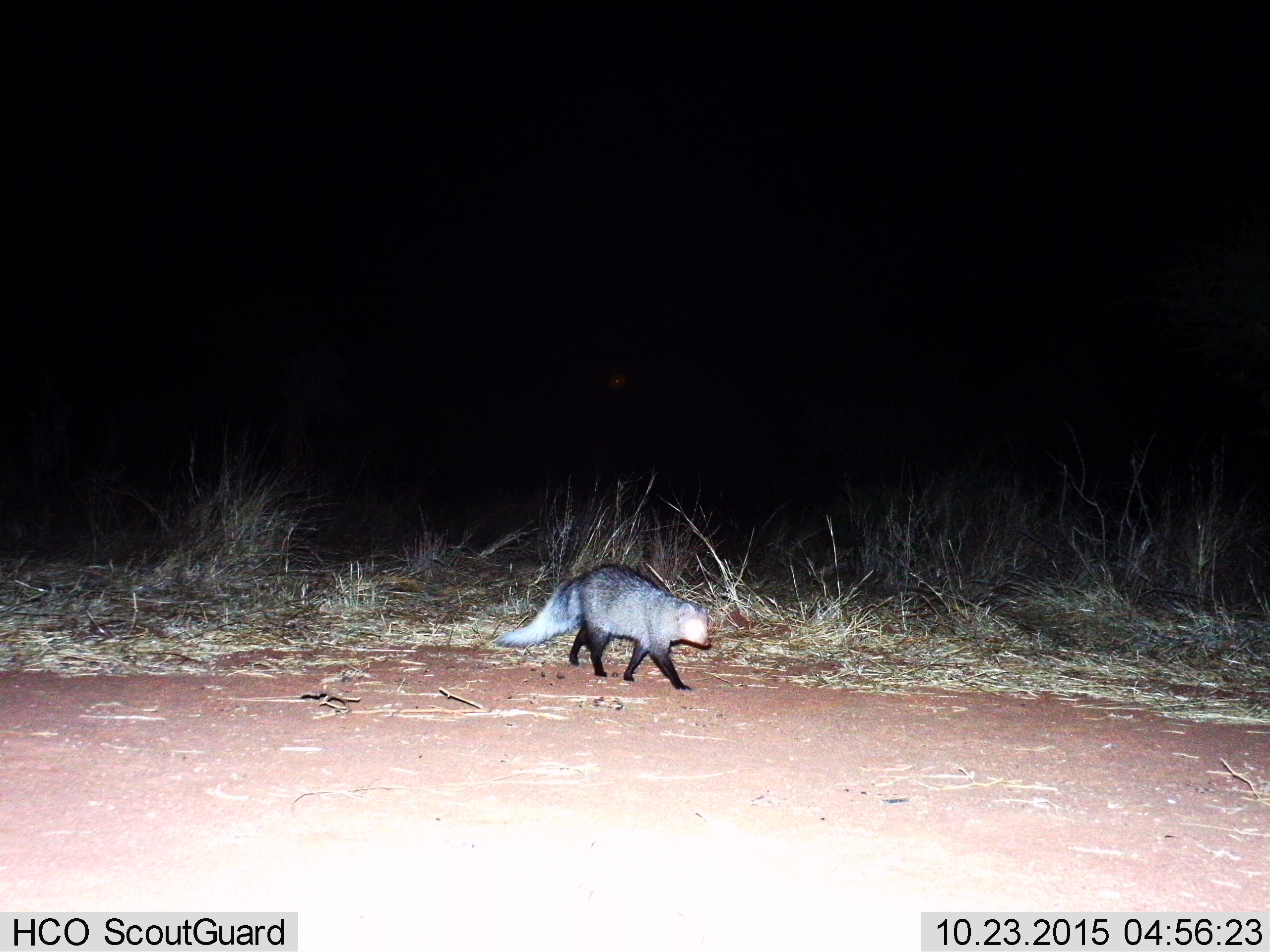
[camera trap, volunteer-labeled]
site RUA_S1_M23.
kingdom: Animalia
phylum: Chordata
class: Mammalia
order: Carnivora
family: Herpestidae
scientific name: Herpestidae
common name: mongoose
Mongoose (Herpestidae), count 1. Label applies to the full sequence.